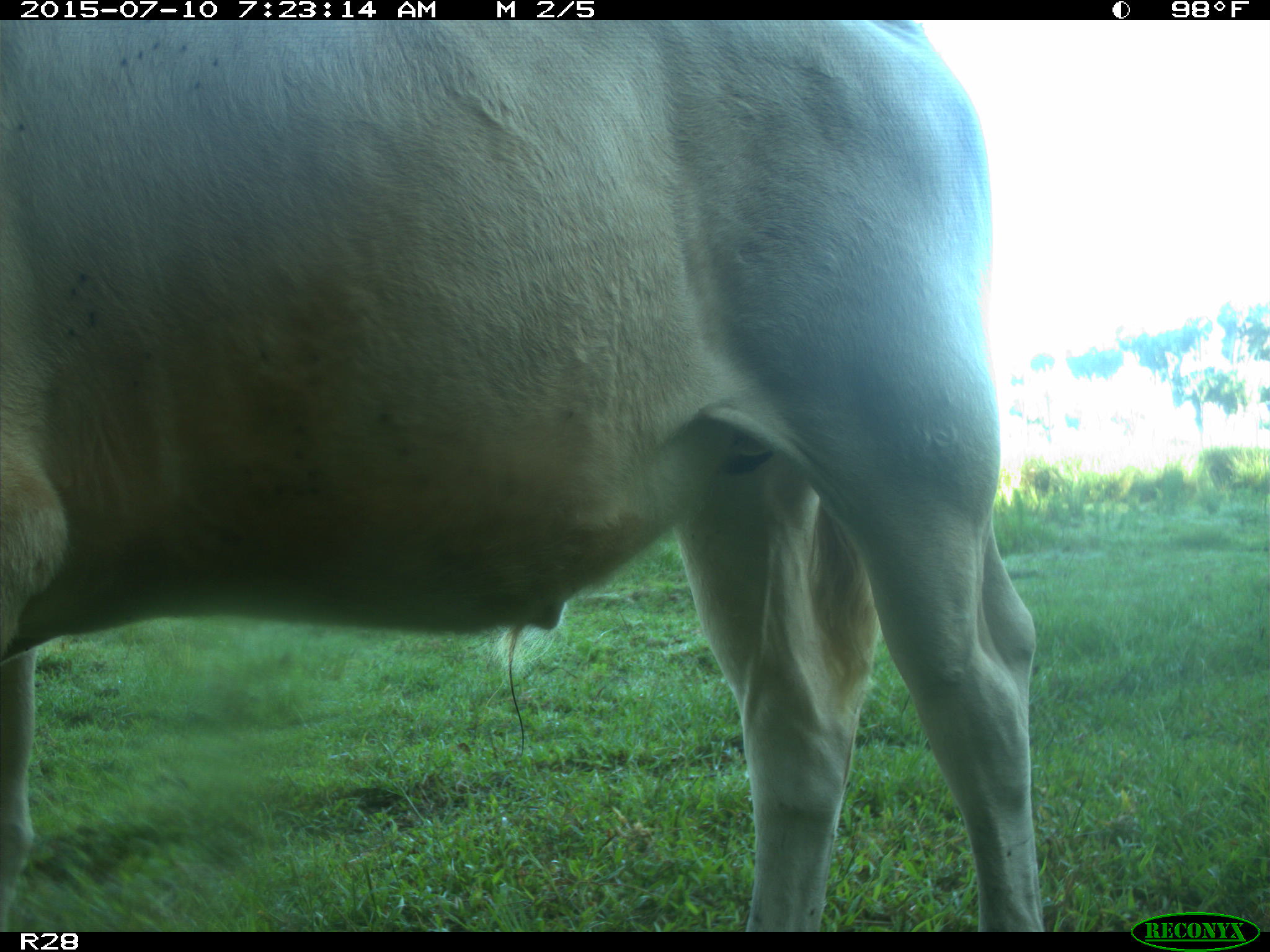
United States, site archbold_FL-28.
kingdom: Animalia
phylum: Chordata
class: Mammalia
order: Artiodactyla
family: Bovidae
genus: Bos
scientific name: Bos taurus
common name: domestic cow